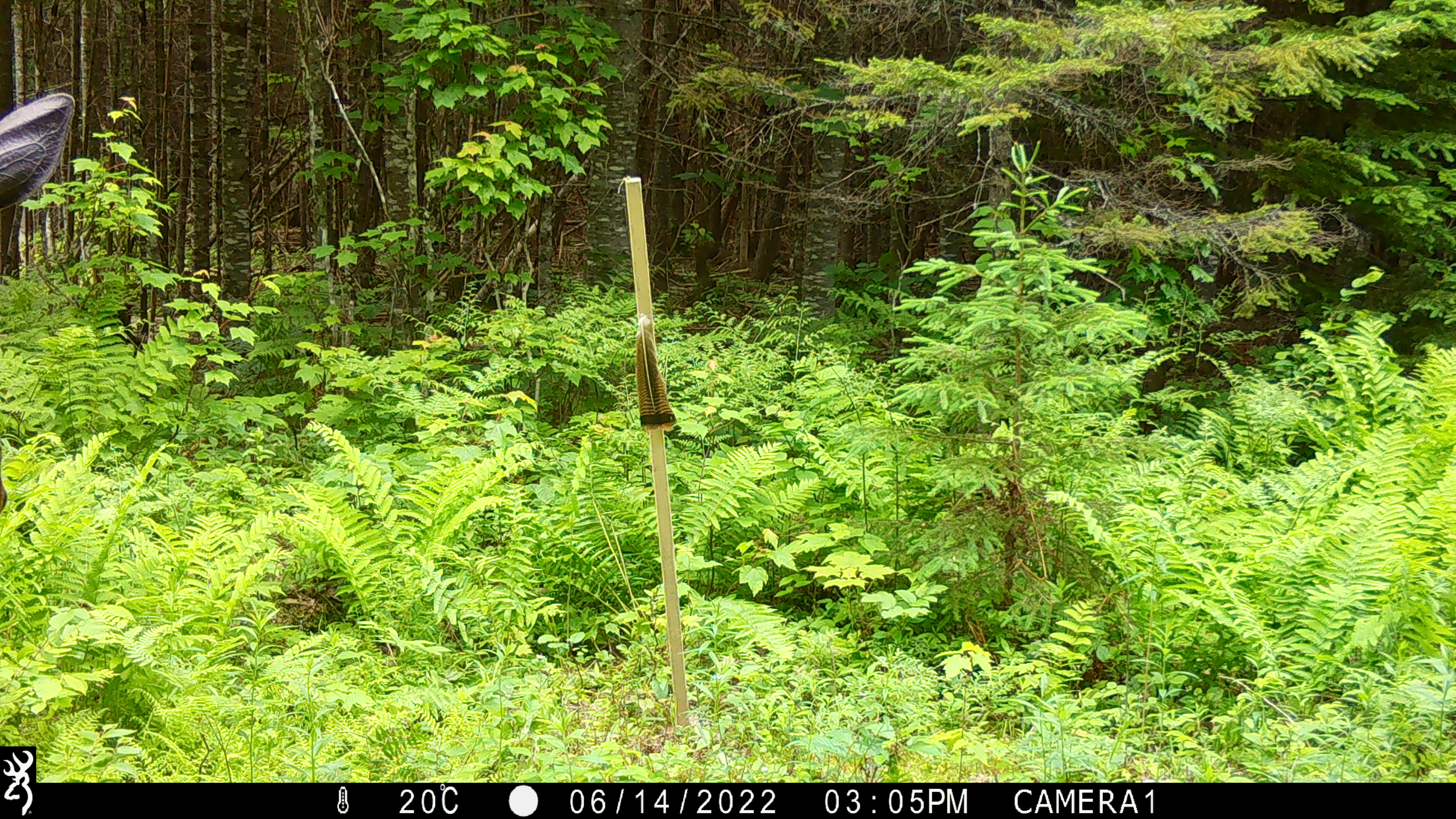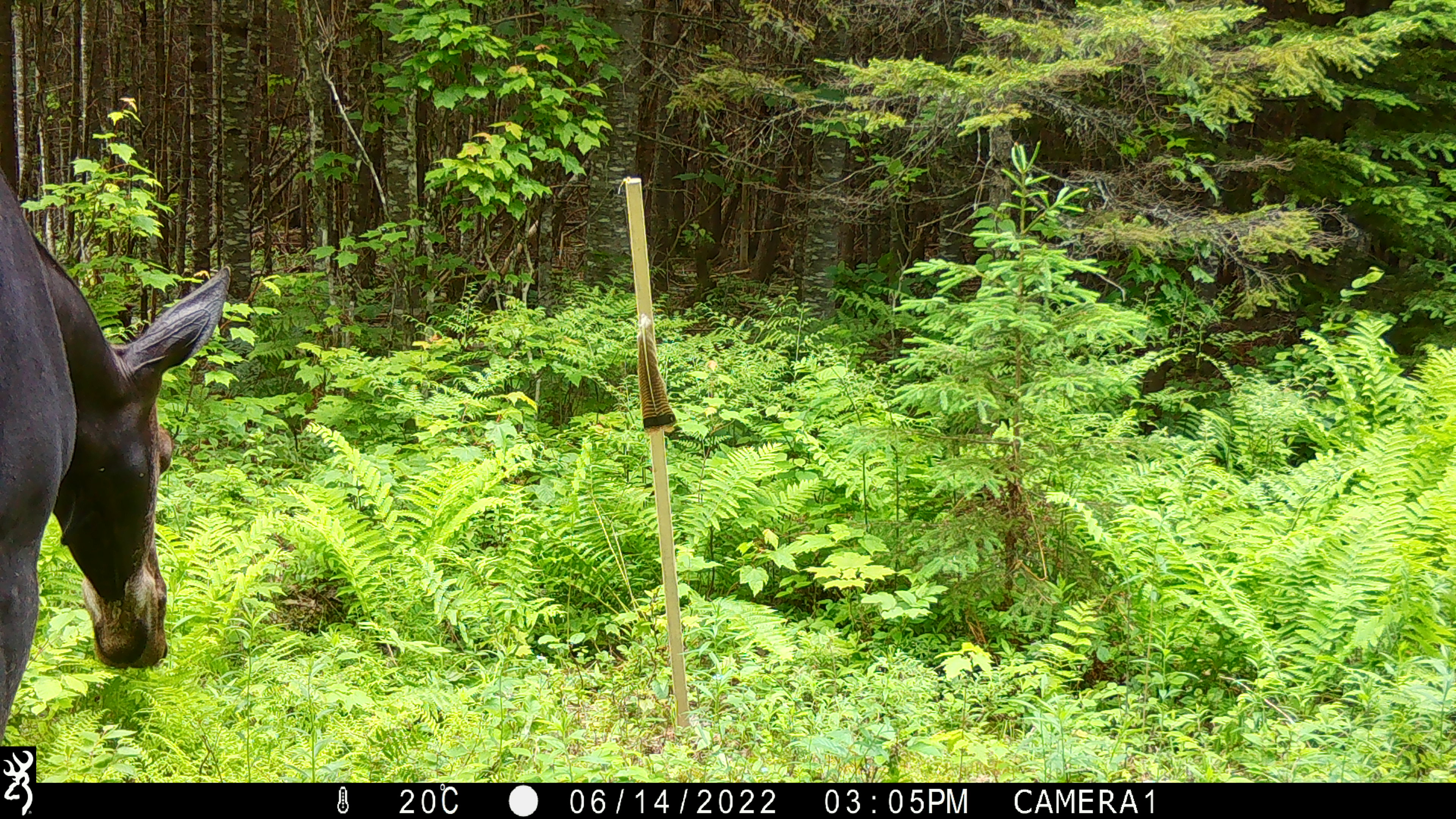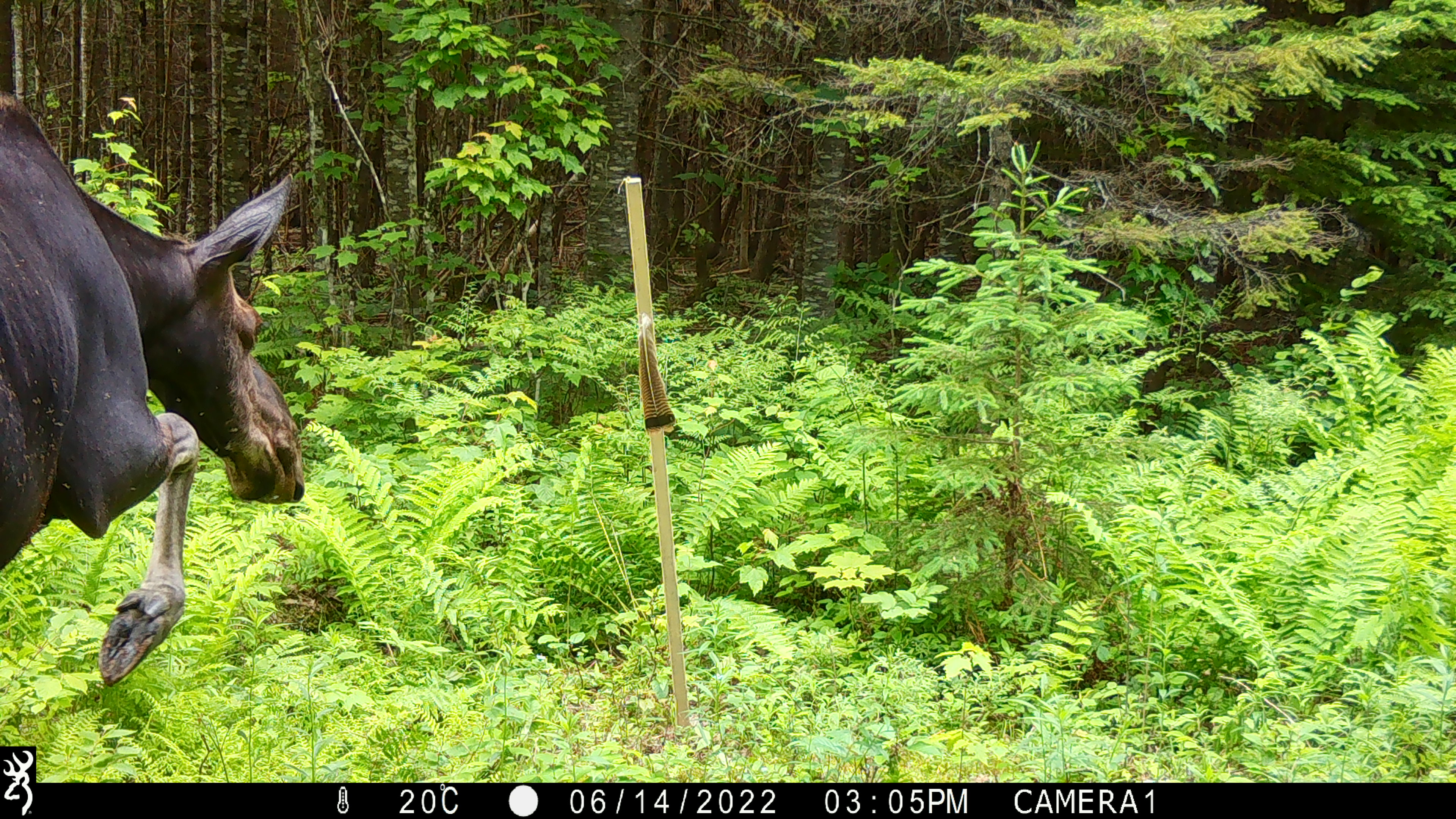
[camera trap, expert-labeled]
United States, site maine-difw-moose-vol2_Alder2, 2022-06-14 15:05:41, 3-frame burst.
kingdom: Animalia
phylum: Chordata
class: Mammalia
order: Artiodactyla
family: Cervidae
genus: Alces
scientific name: Alces alces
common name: moose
Moose (Alces alces).